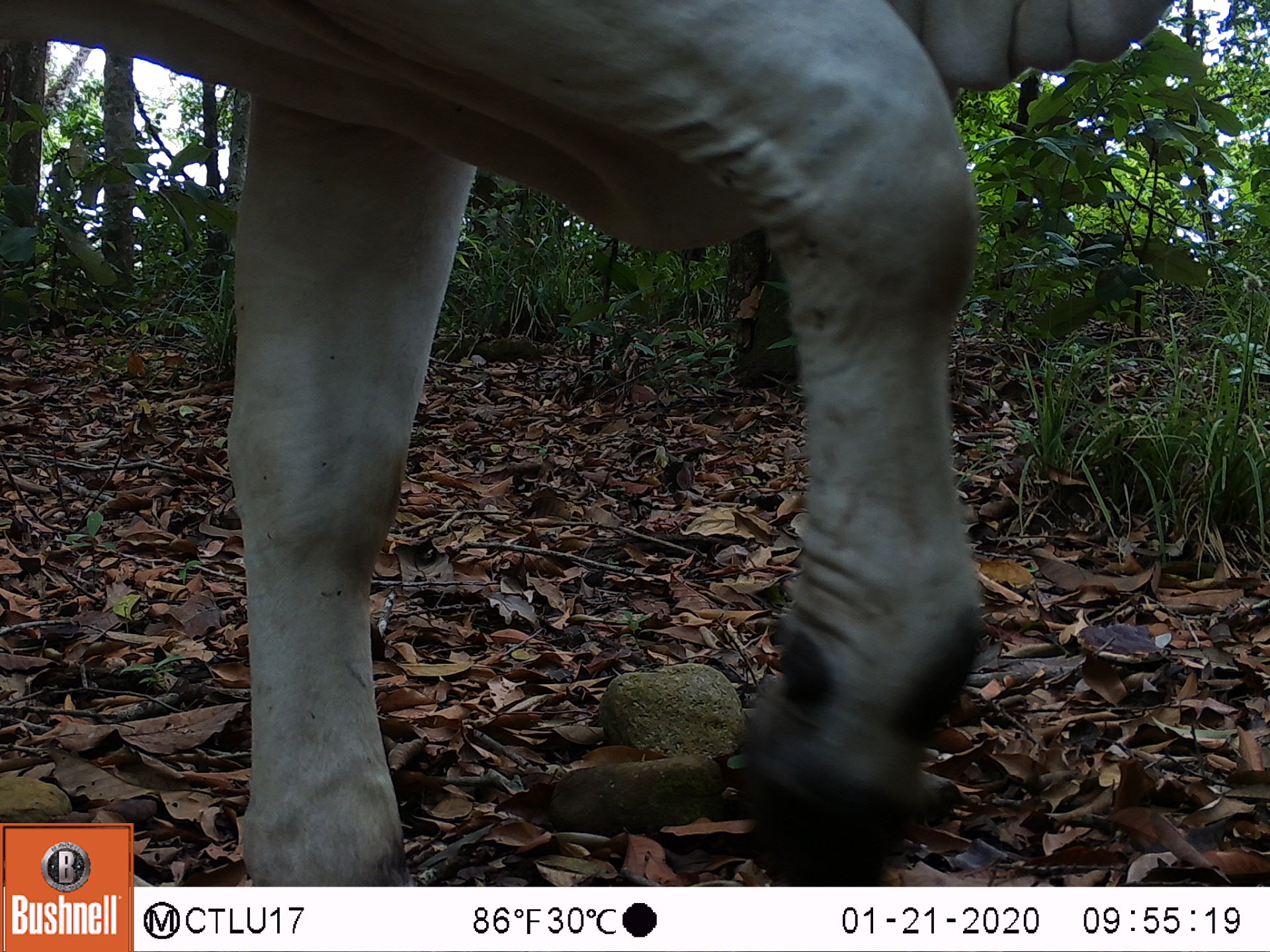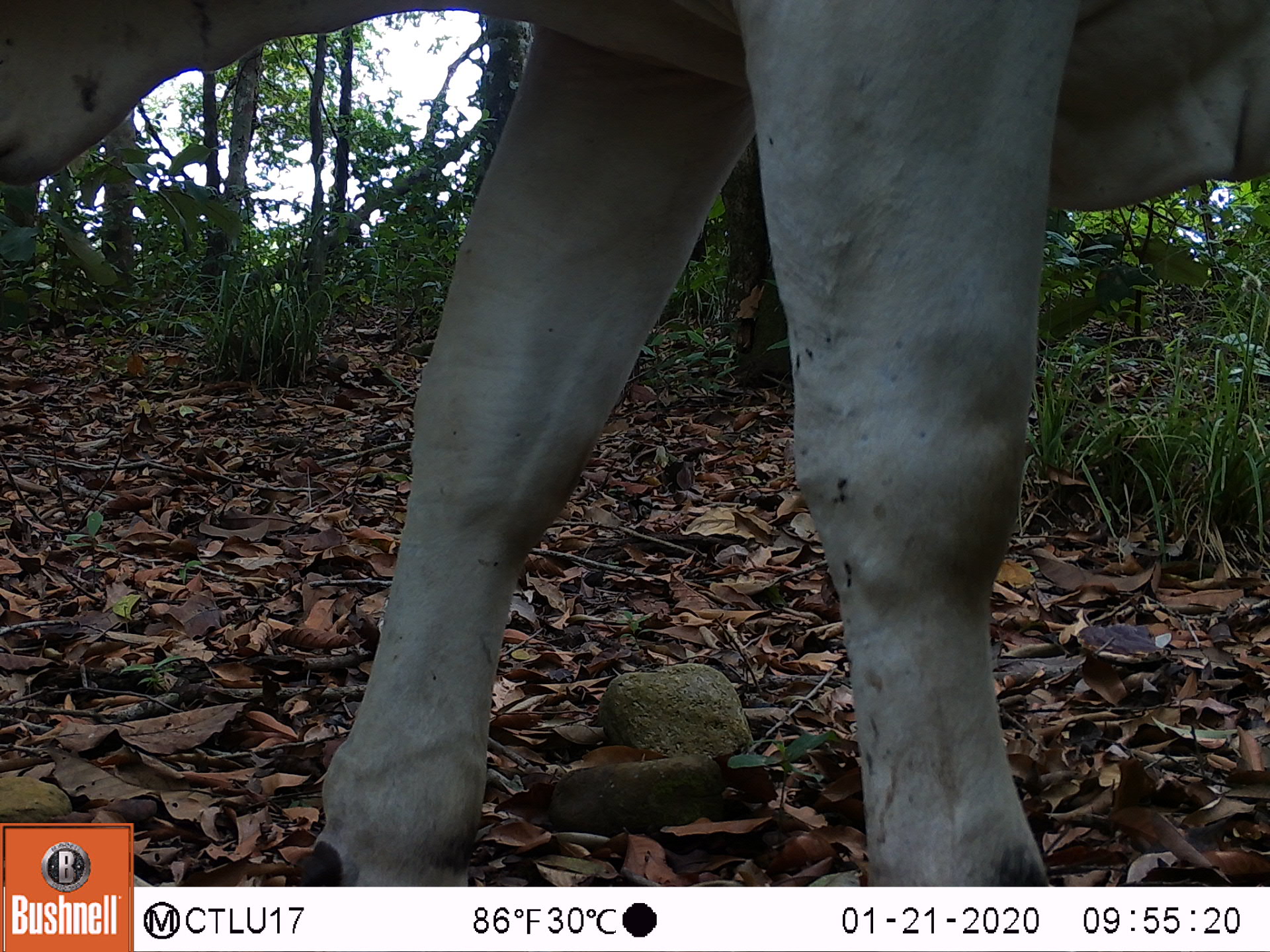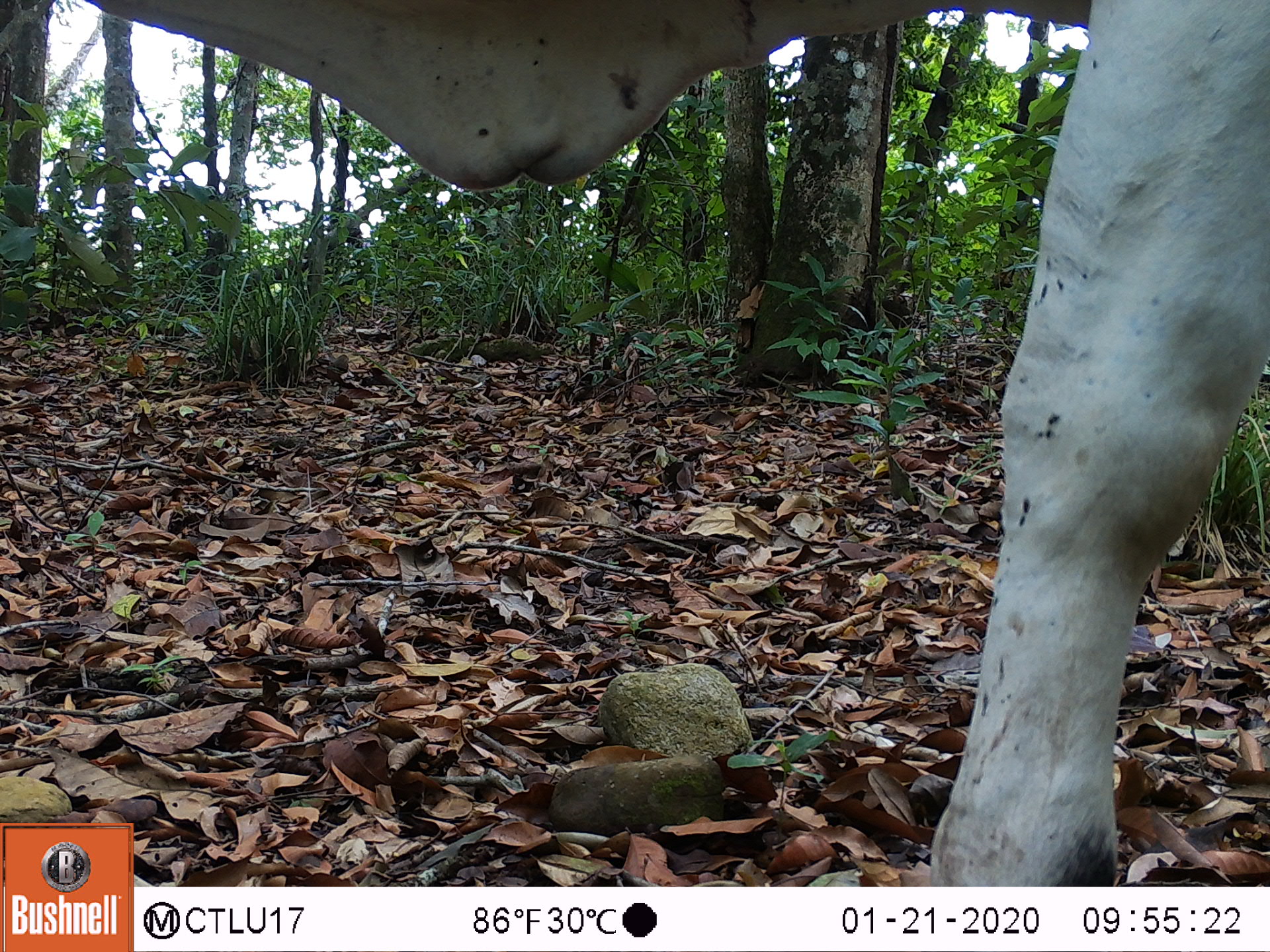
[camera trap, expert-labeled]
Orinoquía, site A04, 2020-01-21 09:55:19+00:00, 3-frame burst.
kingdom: Animalia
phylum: Chordata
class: Mammalia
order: Artiodactyla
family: Bovidae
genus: Bos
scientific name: Bos taurus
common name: cow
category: cattle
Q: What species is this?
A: Cattle (cow) (Bos taurus).